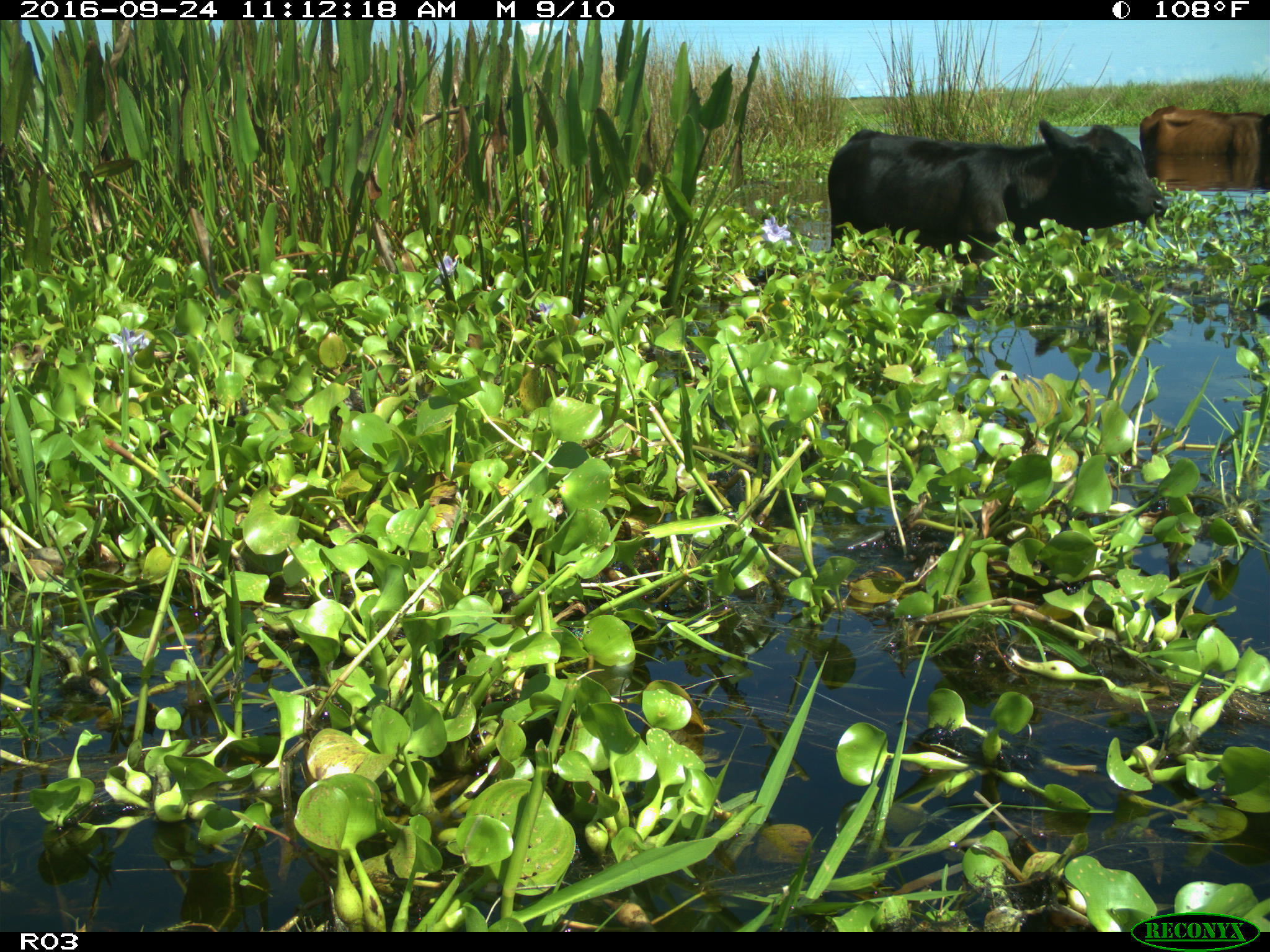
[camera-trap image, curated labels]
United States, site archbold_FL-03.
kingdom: Animalia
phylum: Chordata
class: Mammalia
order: Artiodactyla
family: Bovidae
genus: Bos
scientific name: Bos taurus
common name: domestic cow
Bos taurus (domestic cow).